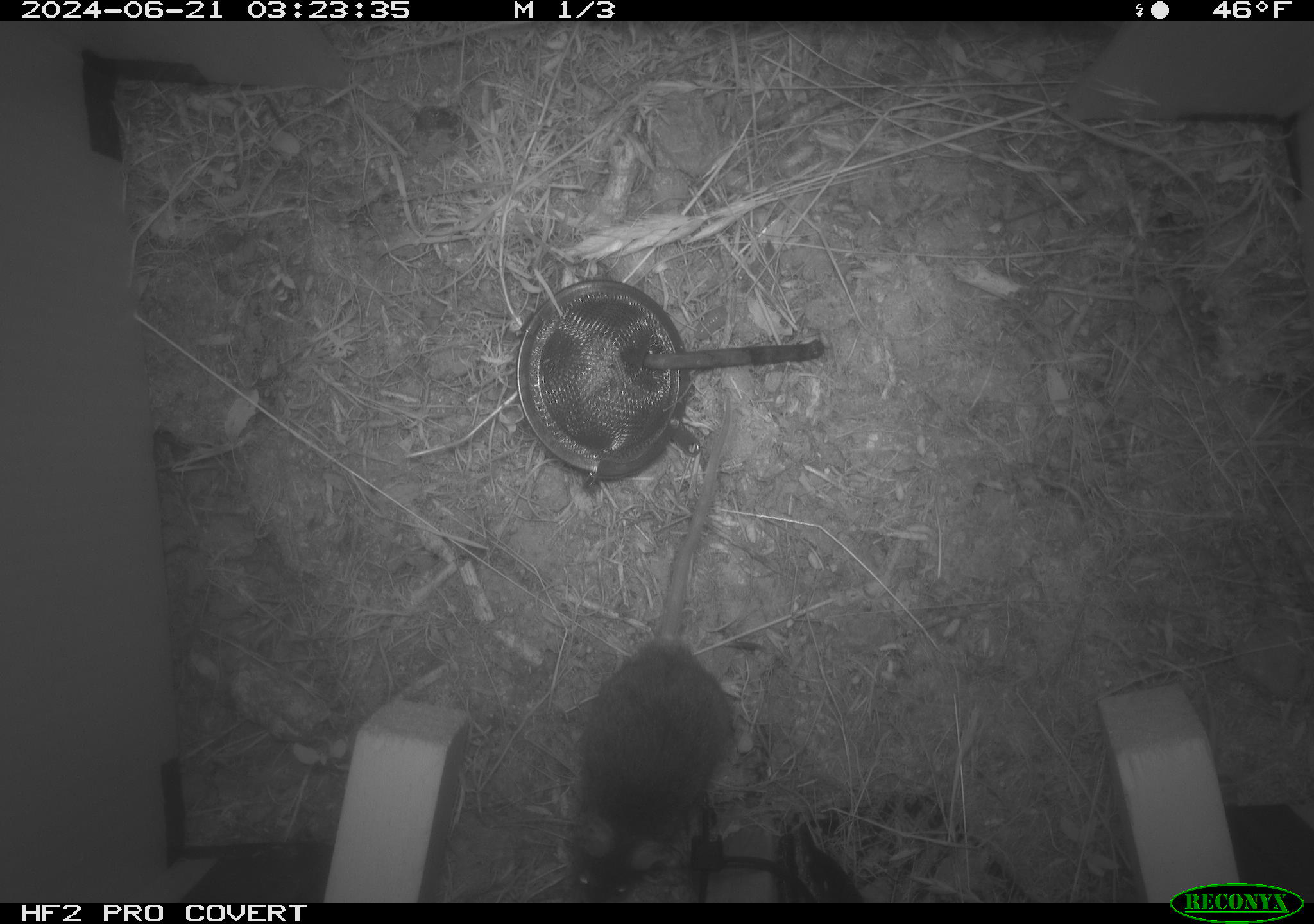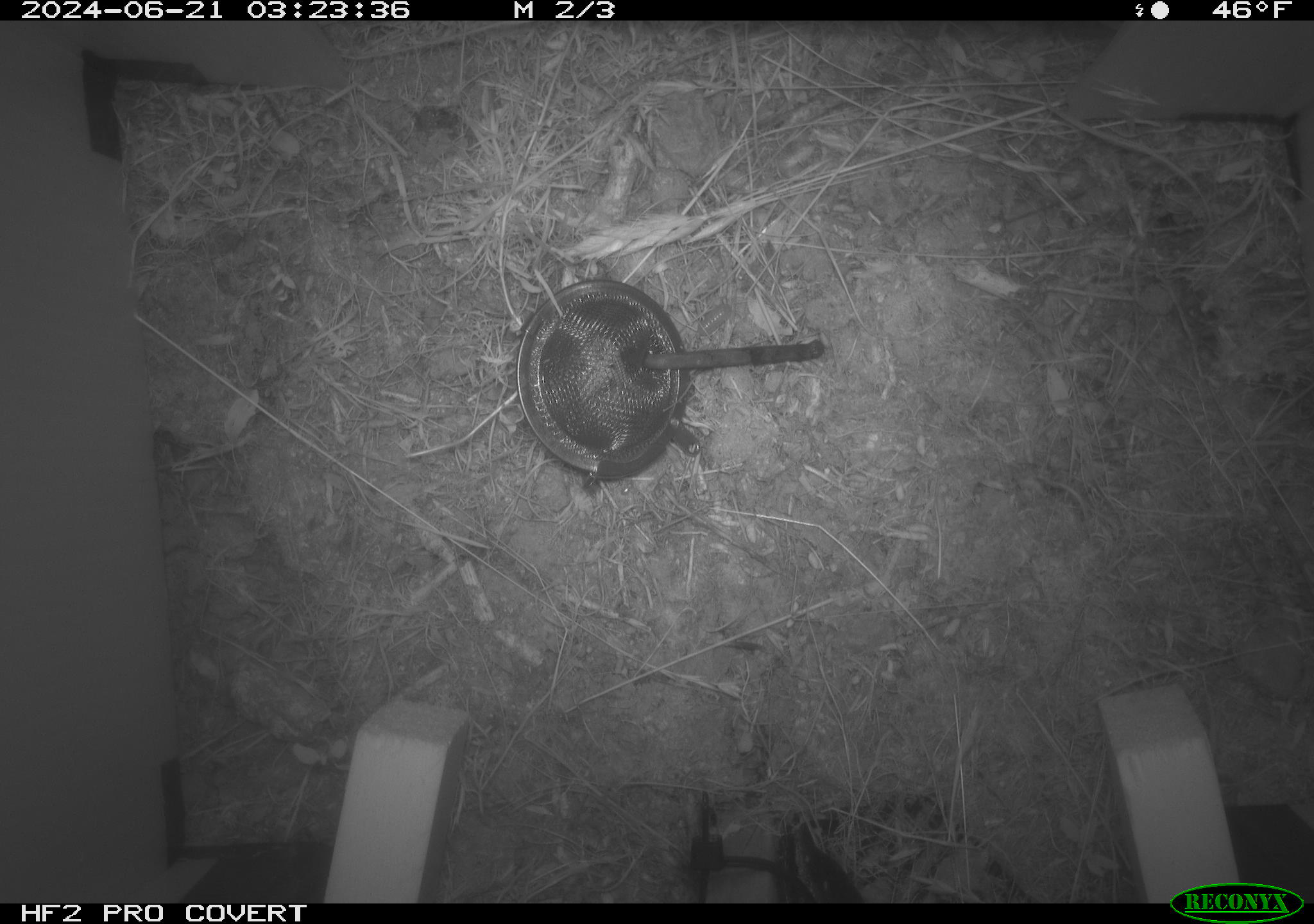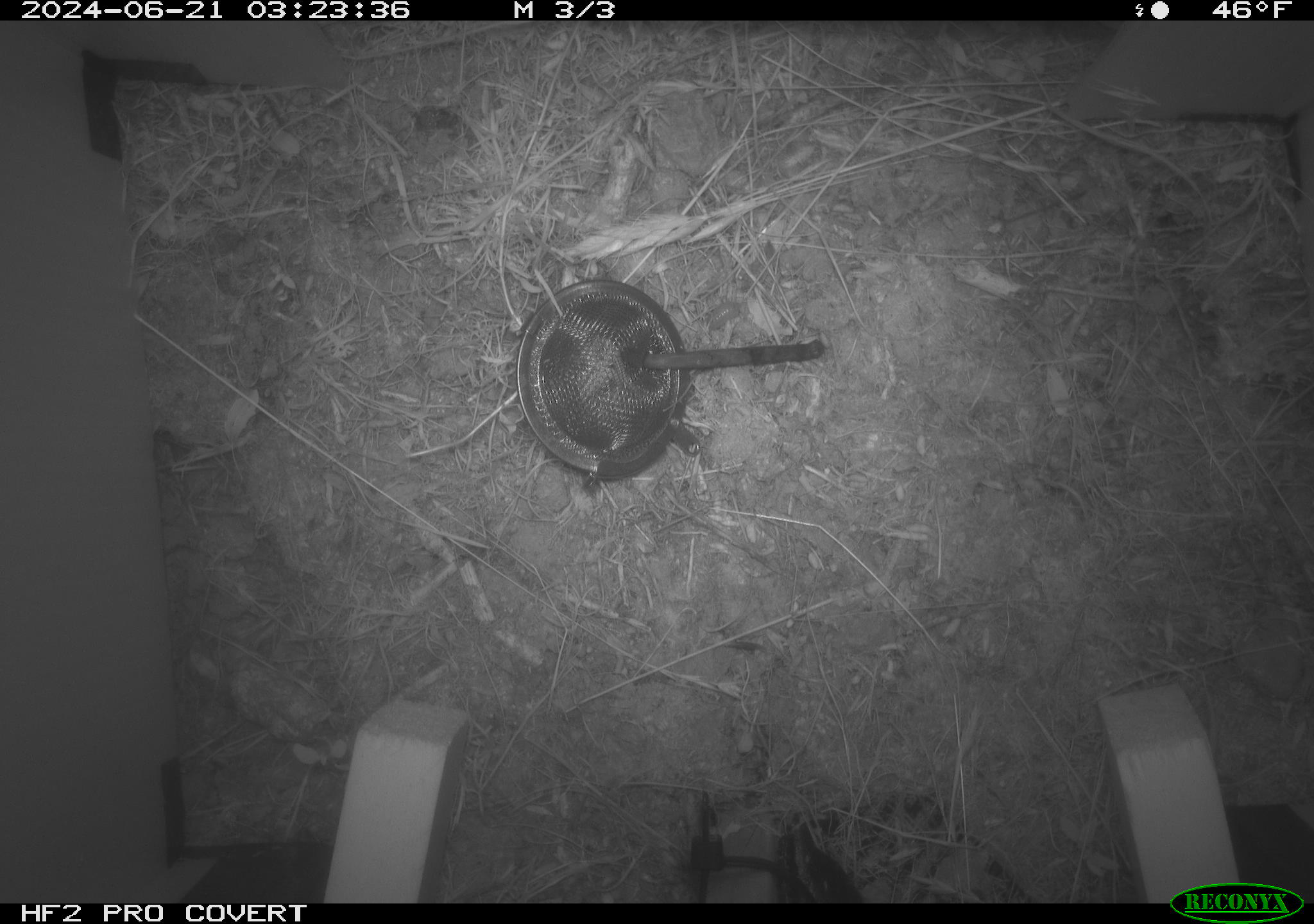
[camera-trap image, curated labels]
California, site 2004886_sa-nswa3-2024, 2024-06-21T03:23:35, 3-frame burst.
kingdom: Animalia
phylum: Chordata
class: Mammalia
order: Rodentia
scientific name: Rodentia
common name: rodent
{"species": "rodent (Rodentia)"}